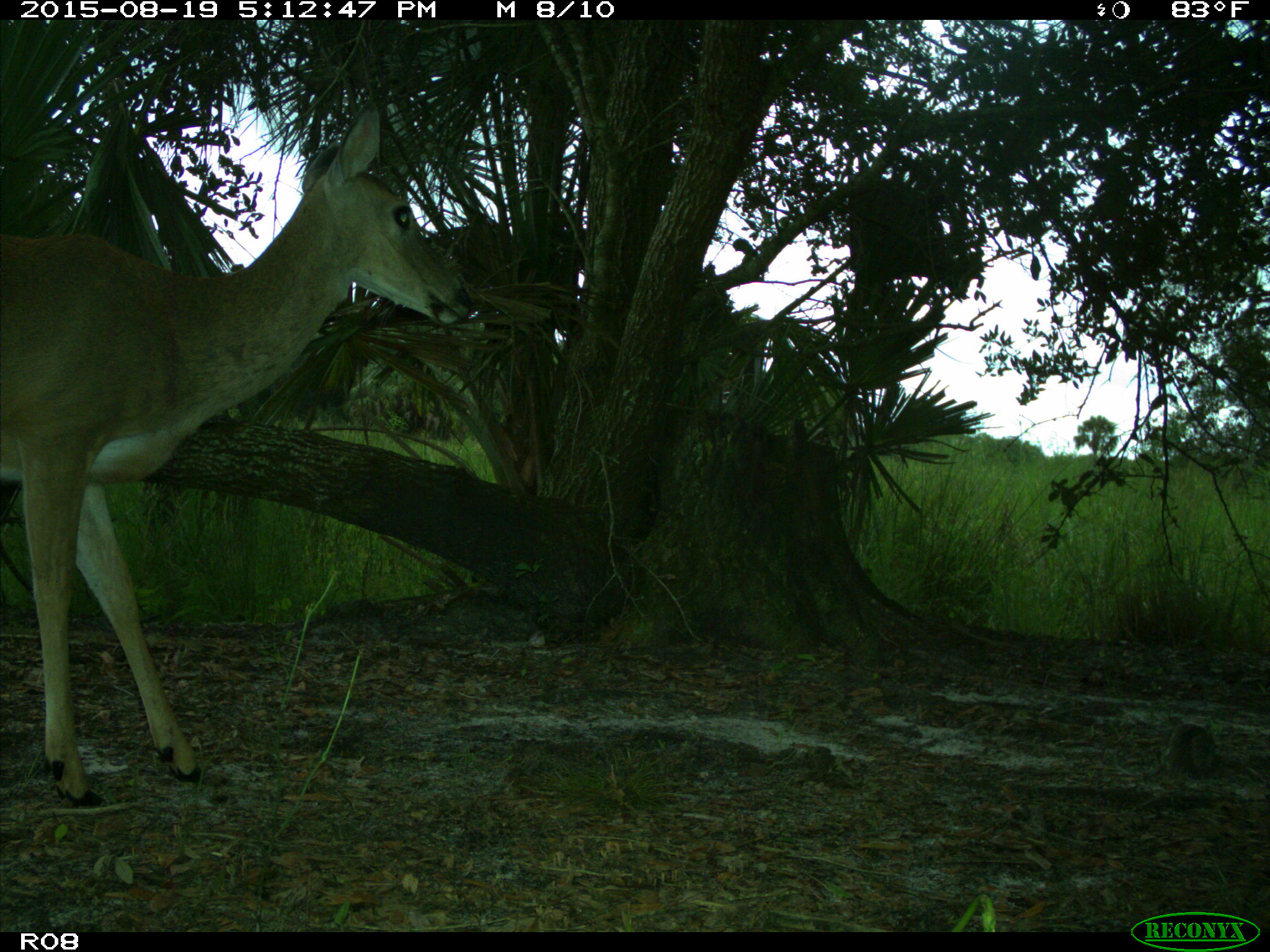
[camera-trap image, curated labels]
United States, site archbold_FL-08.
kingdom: Animalia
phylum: Chordata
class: Mammalia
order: Artiodactyla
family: Cervidae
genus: Odocoileus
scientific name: Odocoileus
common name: deer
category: unidentified deer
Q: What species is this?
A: Unidentified deer (deer) (Odocoileus).